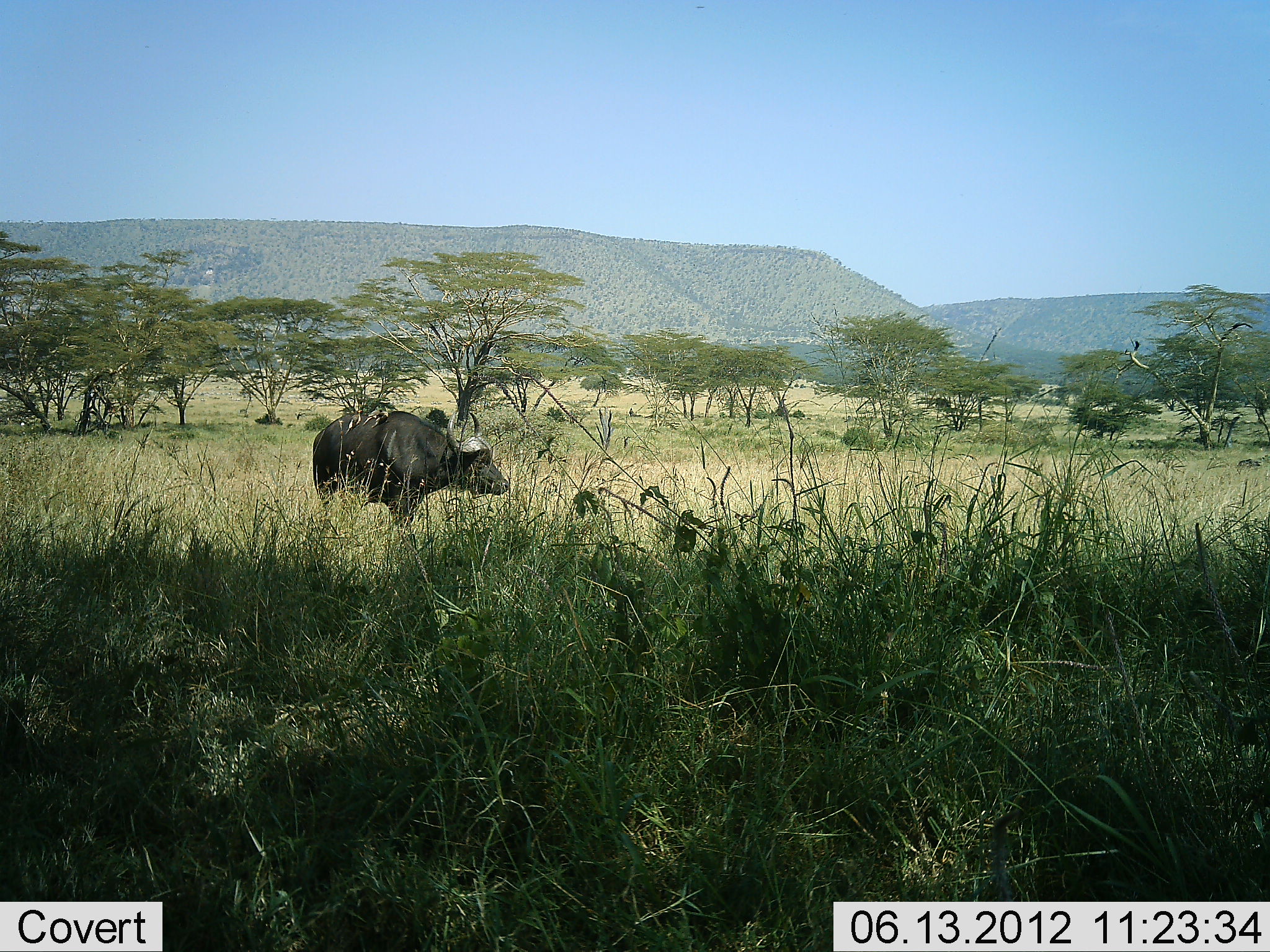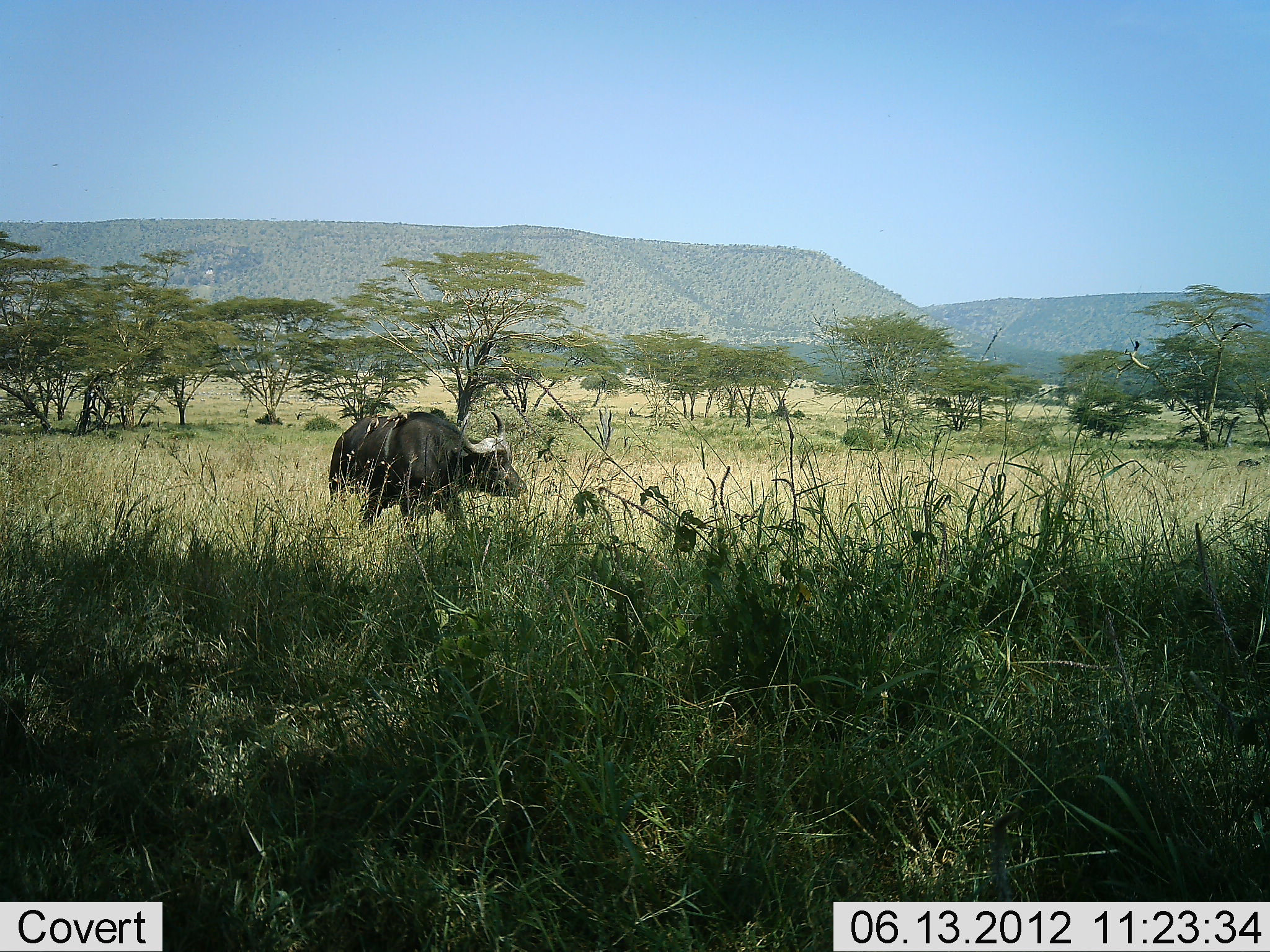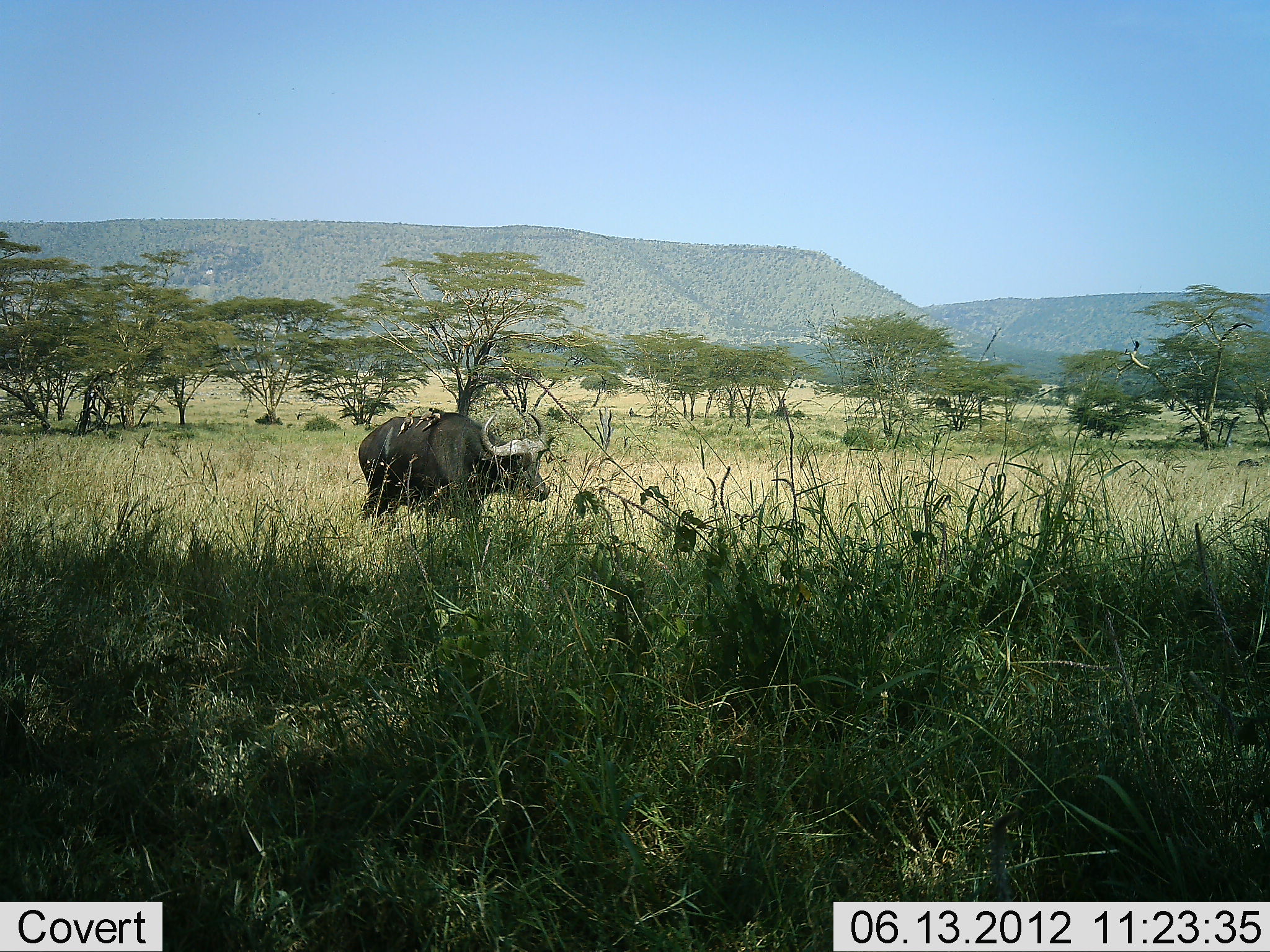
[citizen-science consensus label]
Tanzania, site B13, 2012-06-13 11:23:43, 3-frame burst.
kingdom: Animalia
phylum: Chordata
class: Mammalia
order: Artiodactyla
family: Bovidae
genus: Syncerus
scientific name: Syncerus caffer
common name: cape buffalo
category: buffalo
Buffalo (cape buffalo) (Syncerus caffer), count 1. Behavior (volunteer vote fractions): standing 0%, resting 0%, moving 100%, interacting 0%. Young present (vote fraction): 0%. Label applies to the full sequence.